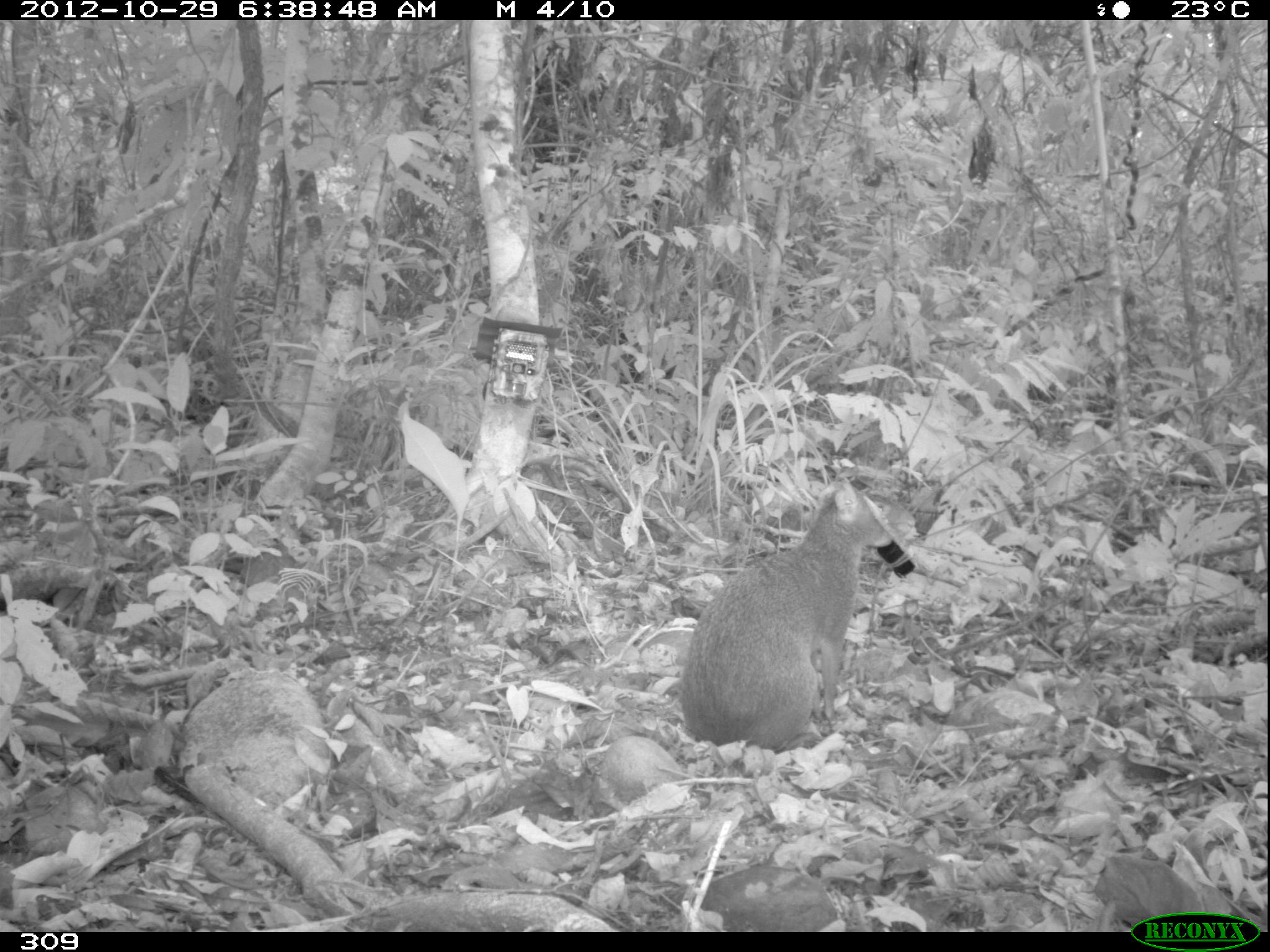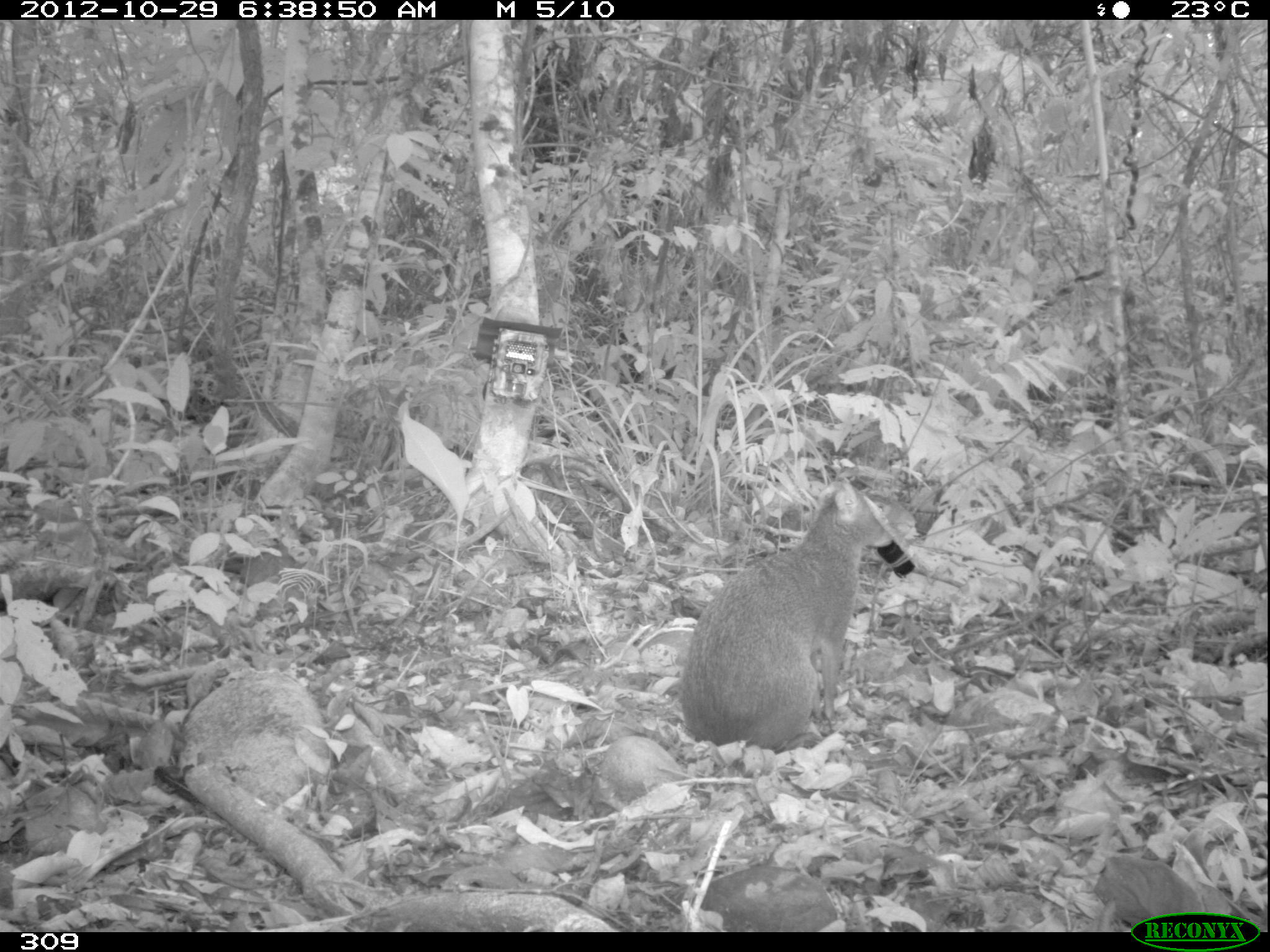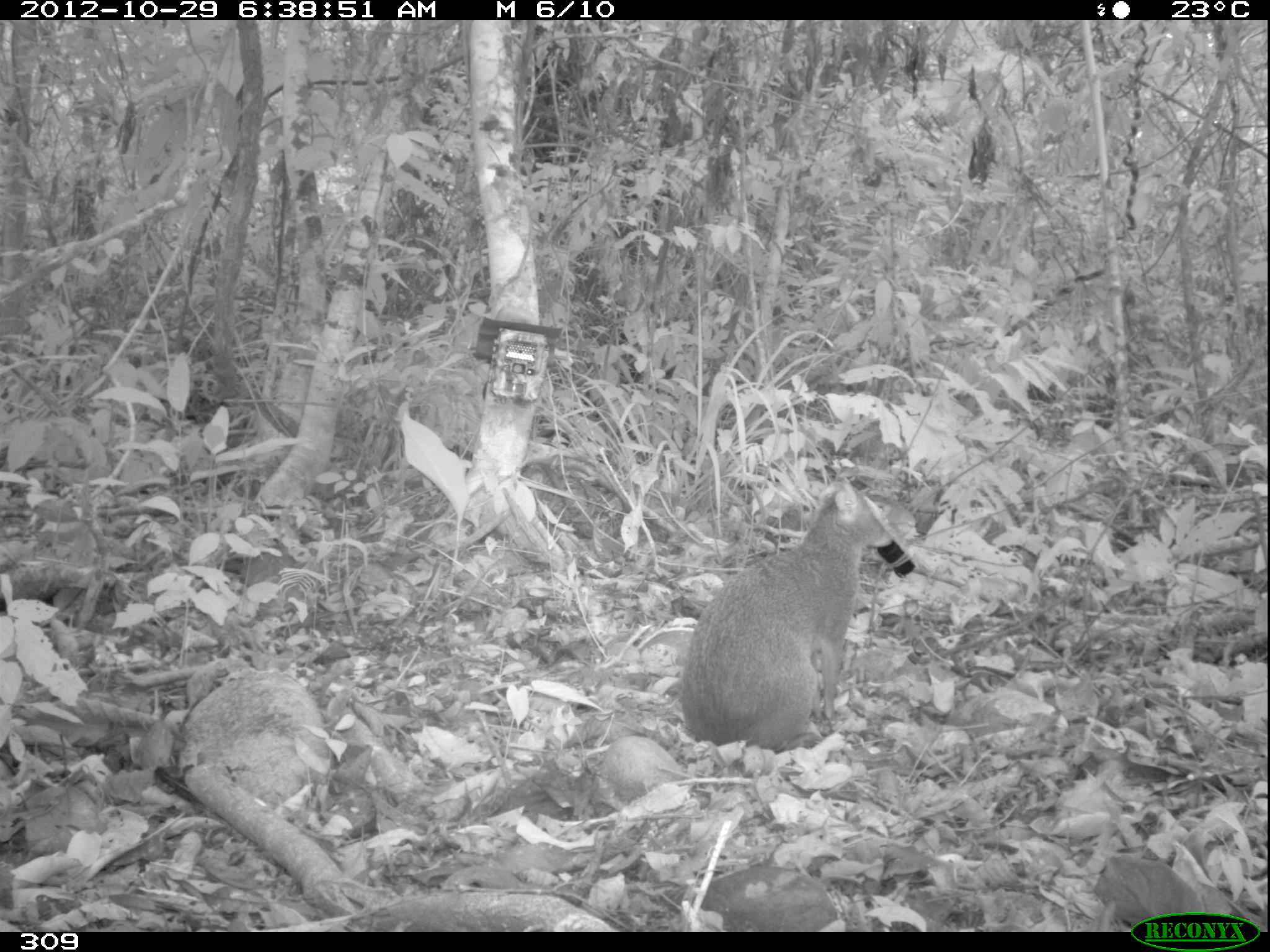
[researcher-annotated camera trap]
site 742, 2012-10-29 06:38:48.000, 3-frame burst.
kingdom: Animalia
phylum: Chordata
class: Mammalia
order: Rodentia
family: Dasyproctidae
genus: Dasyprocta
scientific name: Dasyprocta punctata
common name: central american agouti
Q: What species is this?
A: Dasyprocta punctata (central american agouti).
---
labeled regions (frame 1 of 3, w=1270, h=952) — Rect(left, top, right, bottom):
dasyprocta punctata: Rect(681, 479, 916, 755)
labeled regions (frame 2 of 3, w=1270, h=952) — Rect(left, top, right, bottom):
dasyprocta punctata: Rect(676, 477, 894, 754)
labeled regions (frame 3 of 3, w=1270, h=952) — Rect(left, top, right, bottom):
dasyprocta punctata: Rect(678, 465, 919, 755)